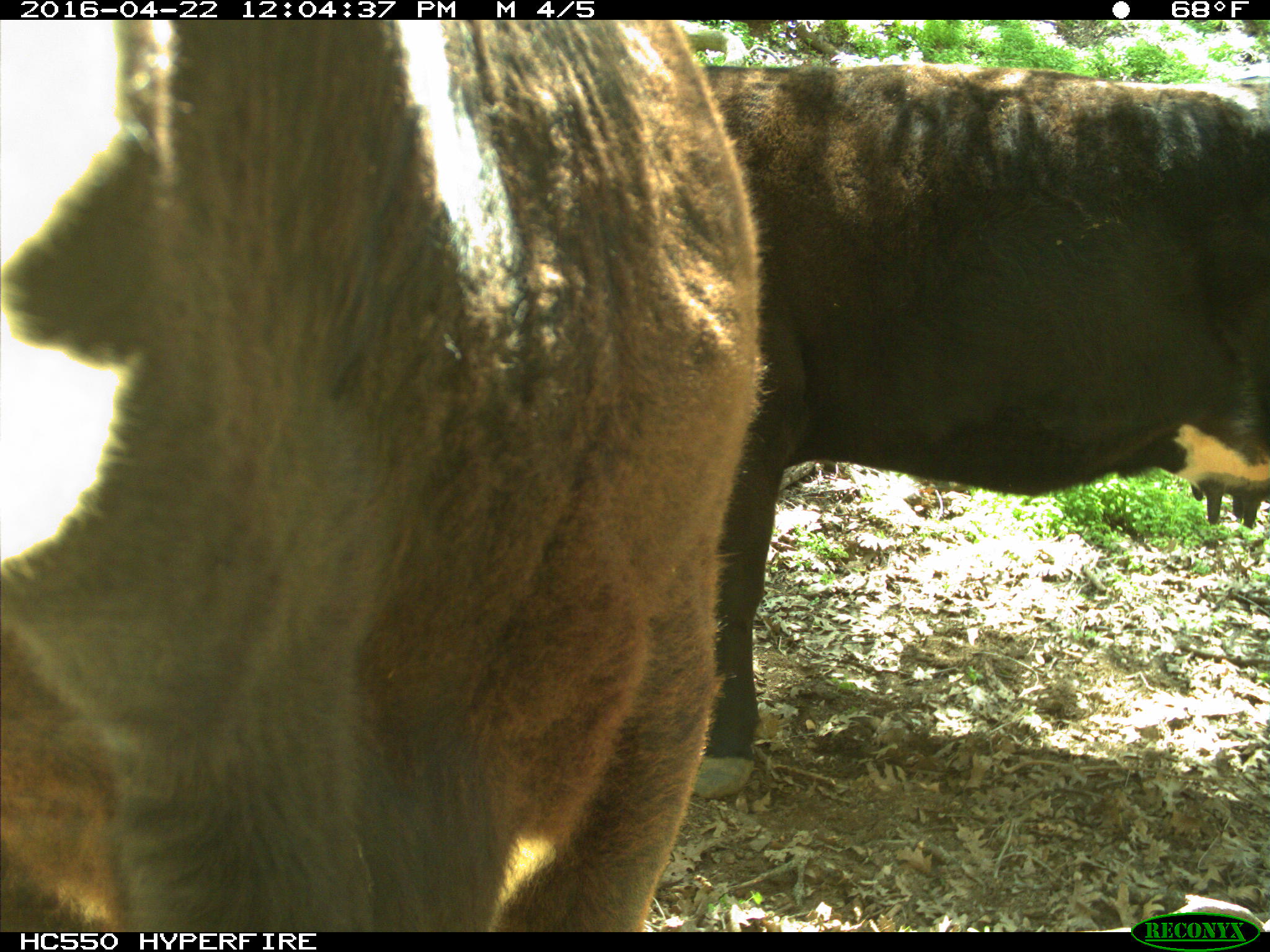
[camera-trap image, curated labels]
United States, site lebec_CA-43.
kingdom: Animalia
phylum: Chordata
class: Mammalia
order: Artiodactyla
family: Bovidae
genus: Bos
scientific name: Bos taurus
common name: domestic cow